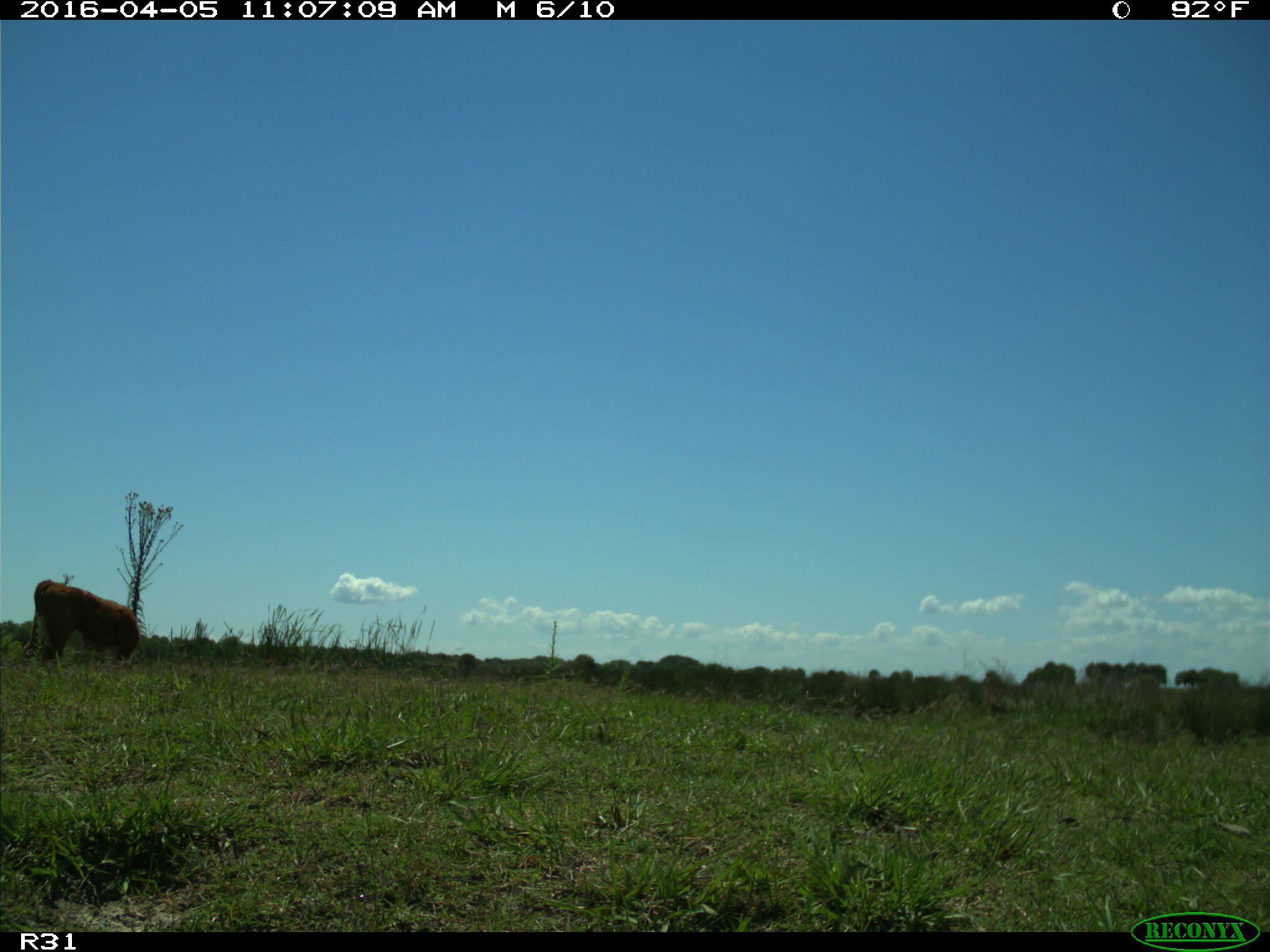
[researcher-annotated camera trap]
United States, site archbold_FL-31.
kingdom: Animalia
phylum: Chordata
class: Mammalia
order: Artiodactyla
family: Bovidae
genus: Bos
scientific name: Bos taurus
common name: domestic cow